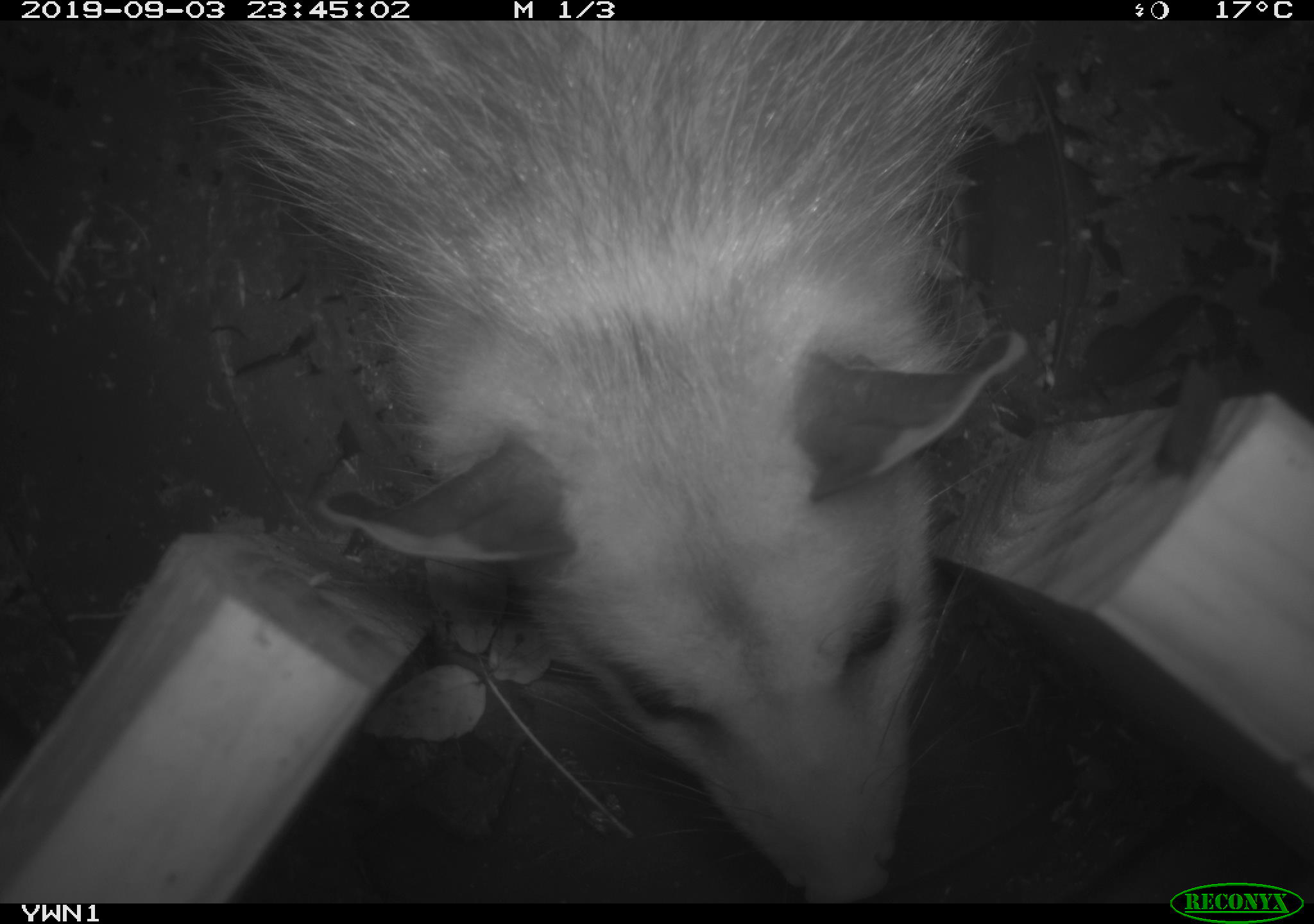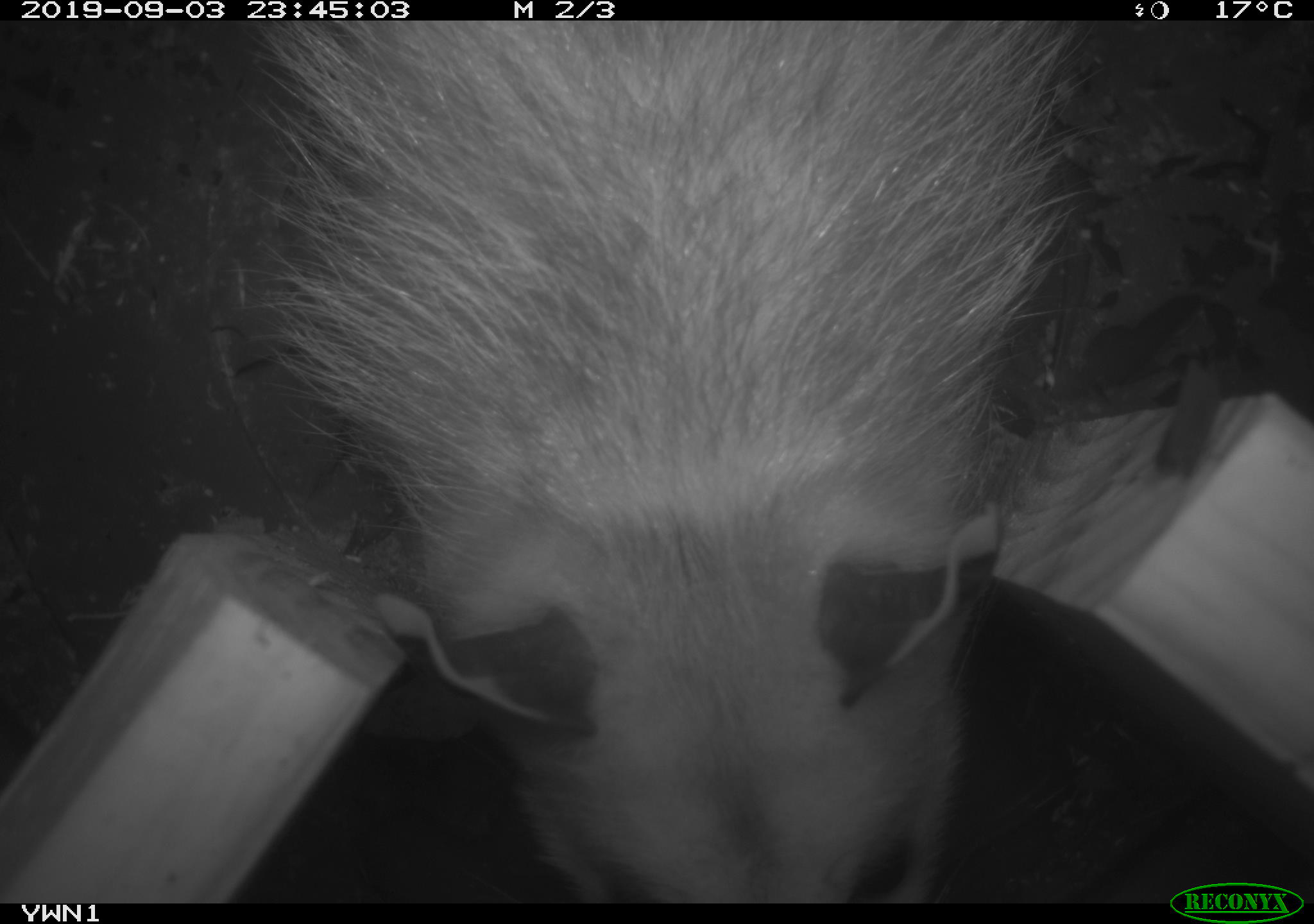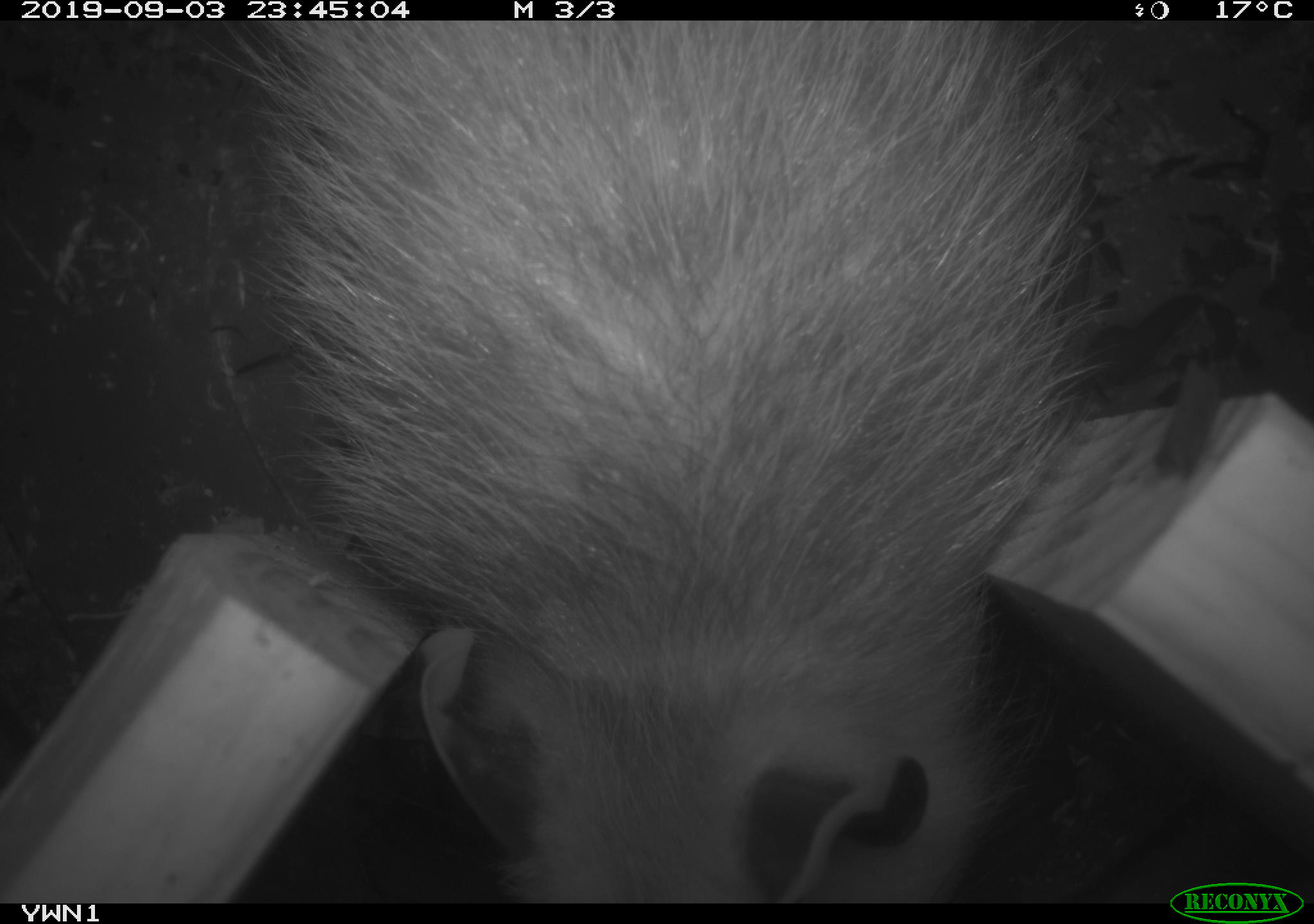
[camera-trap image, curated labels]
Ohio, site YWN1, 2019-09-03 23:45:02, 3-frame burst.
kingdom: Animalia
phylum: Chordata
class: Mammalia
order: Didelphimorphia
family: Didelphidae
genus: Didelphis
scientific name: Didelphis virginiana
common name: virginia opossum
Virginia opossum (Didelphis virginiana).